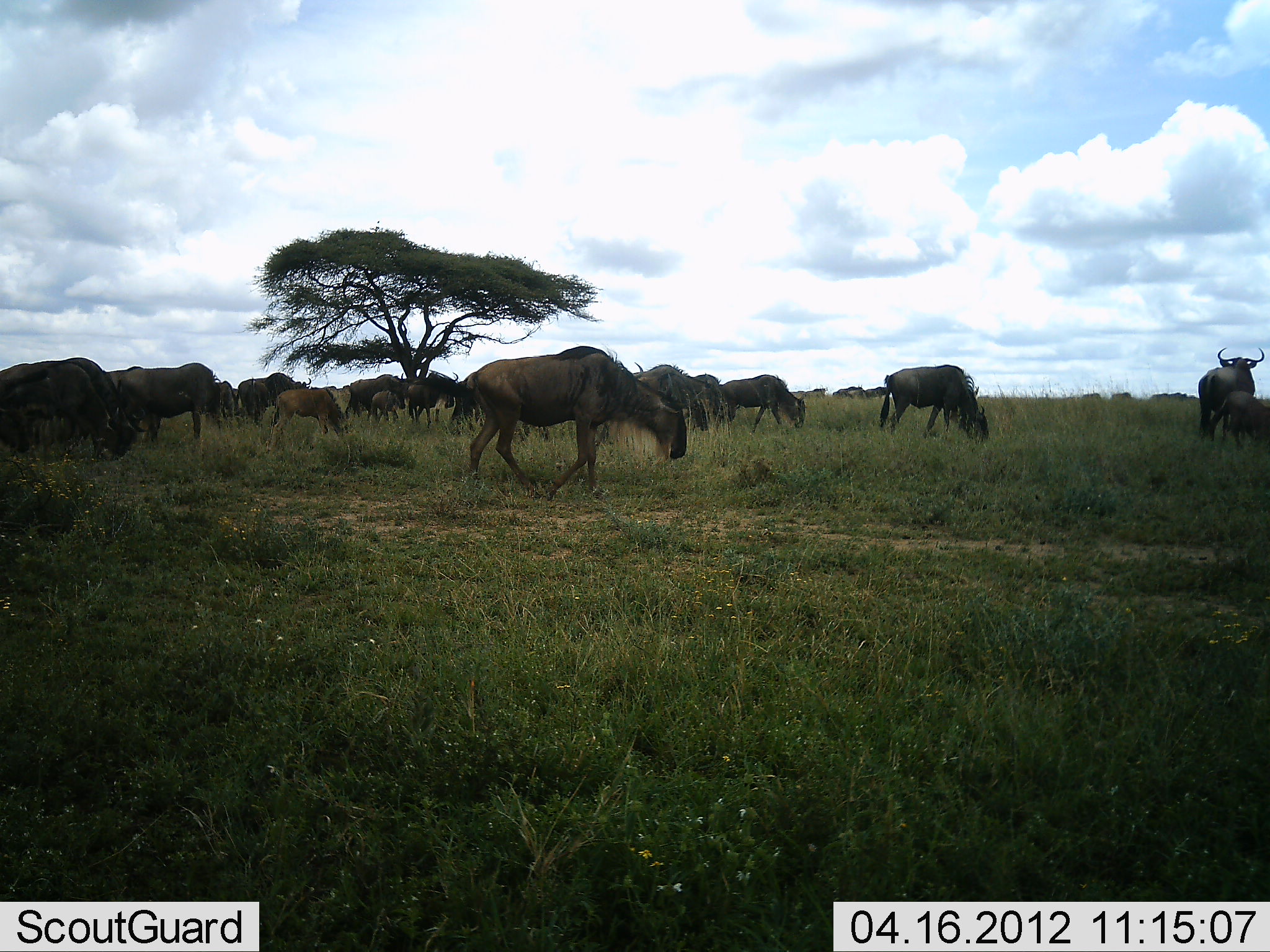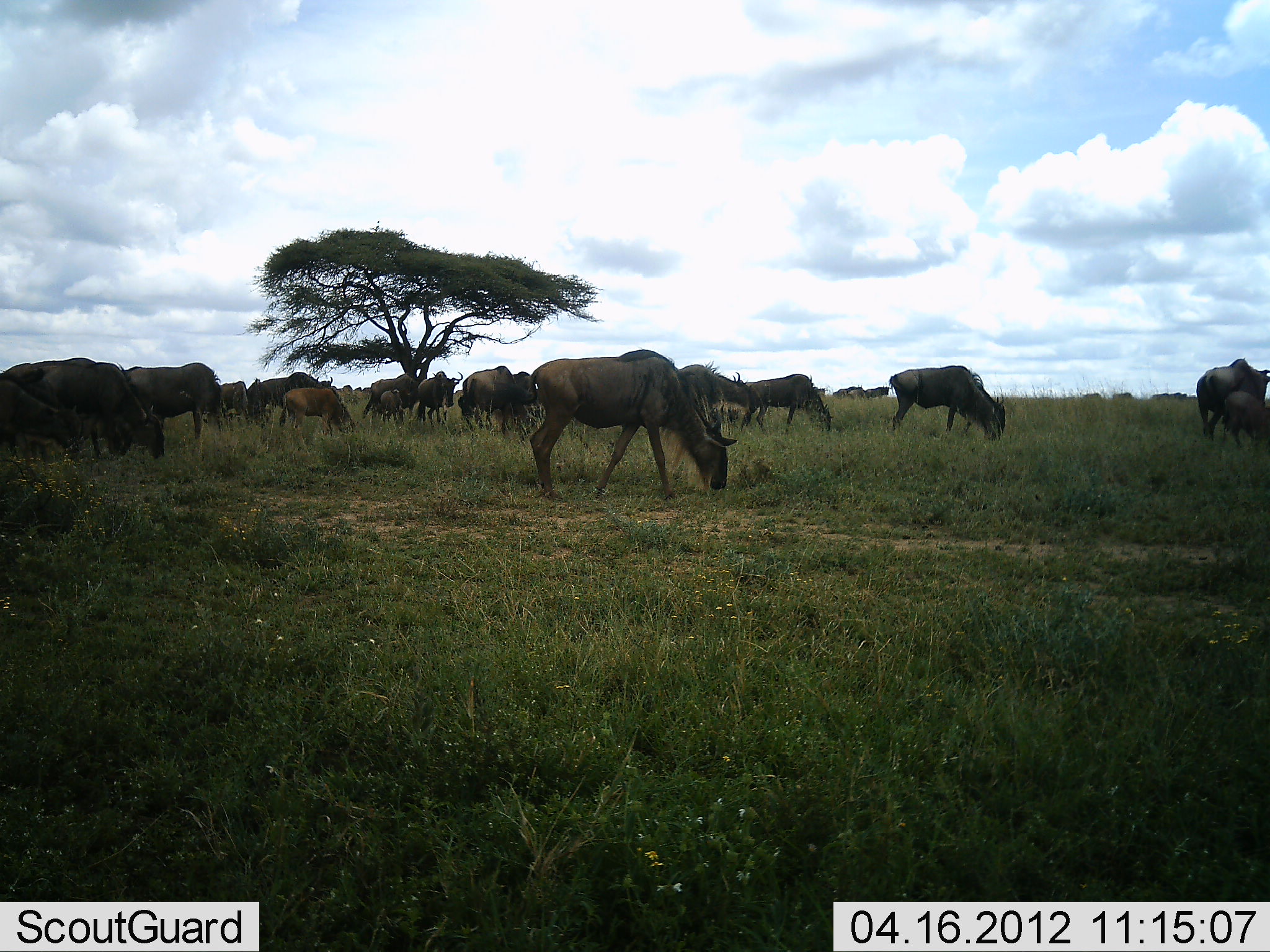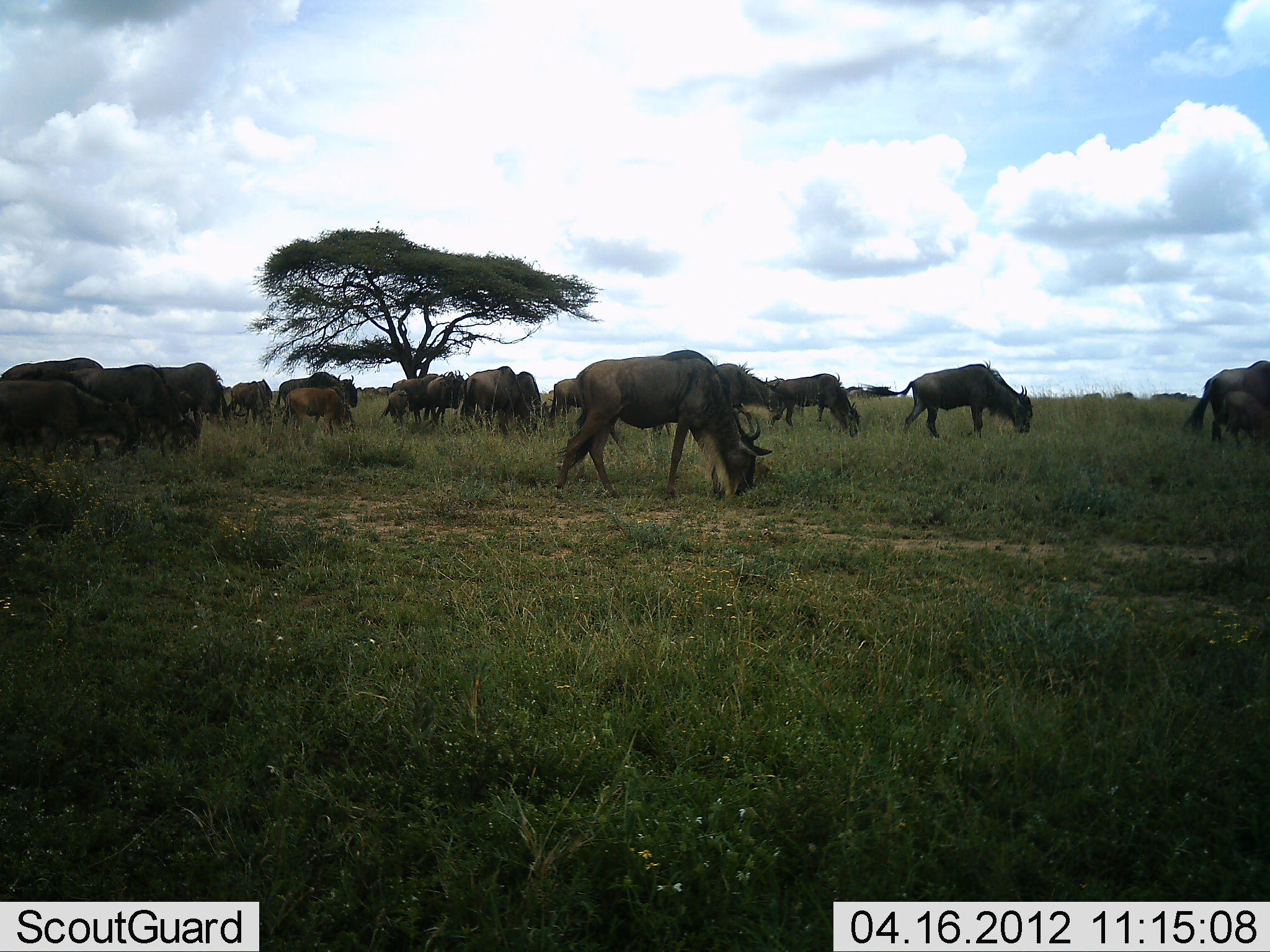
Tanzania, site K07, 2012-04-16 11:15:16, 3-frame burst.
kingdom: Animalia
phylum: Chordata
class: Mammalia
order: Artiodactyla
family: Bovidae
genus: Connochaetes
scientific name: Connochaetes taurinus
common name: blue wildebeest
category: wildebeest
Wildebeest (blue wildebeest) (Connochaetes taurinus), count 11-50. Behavior (volunteer vote fractions): standing 33%, resting 0%, moving 58%, interacting 0%. Young present (vote fraction): 25%. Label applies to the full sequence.